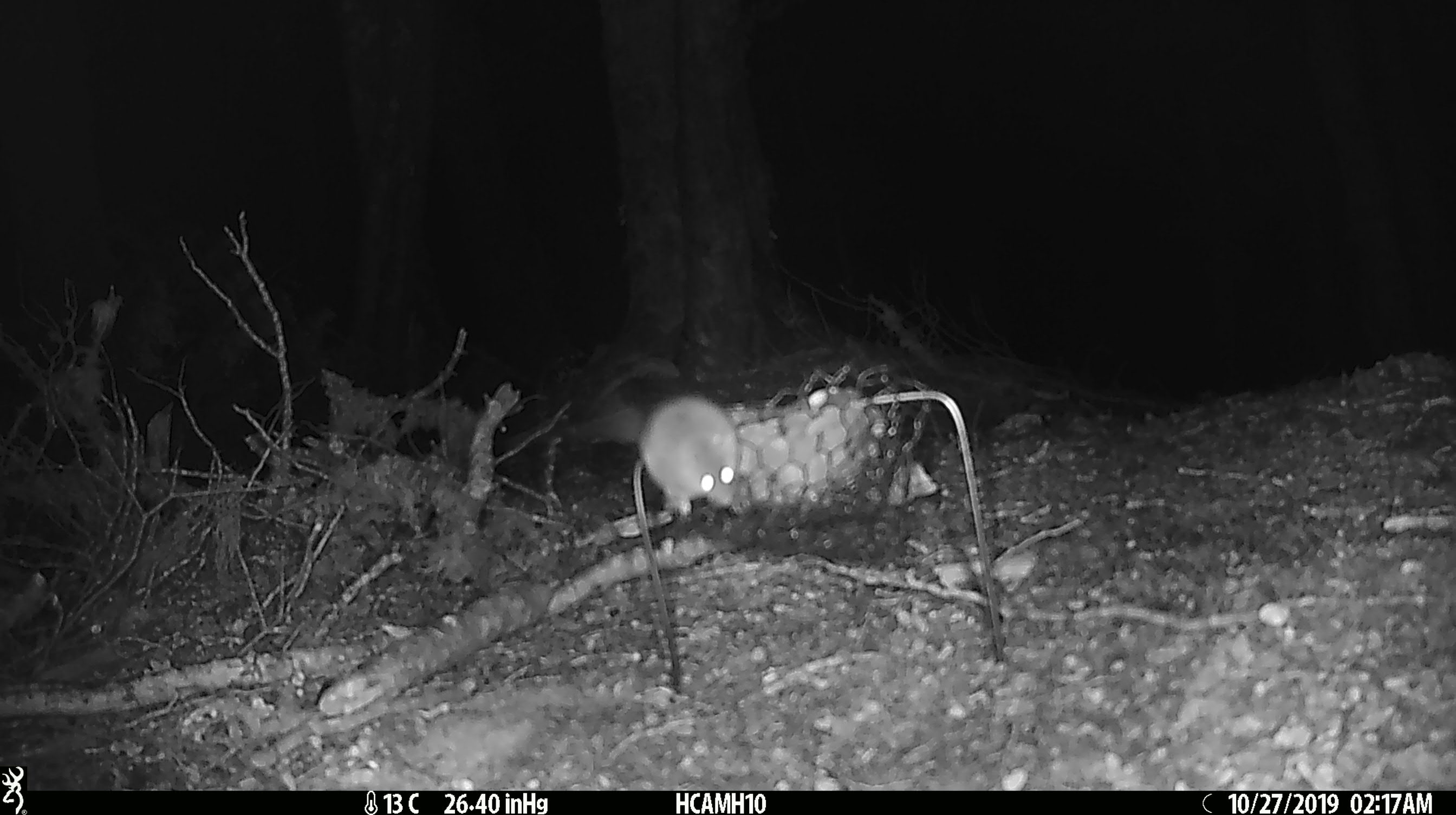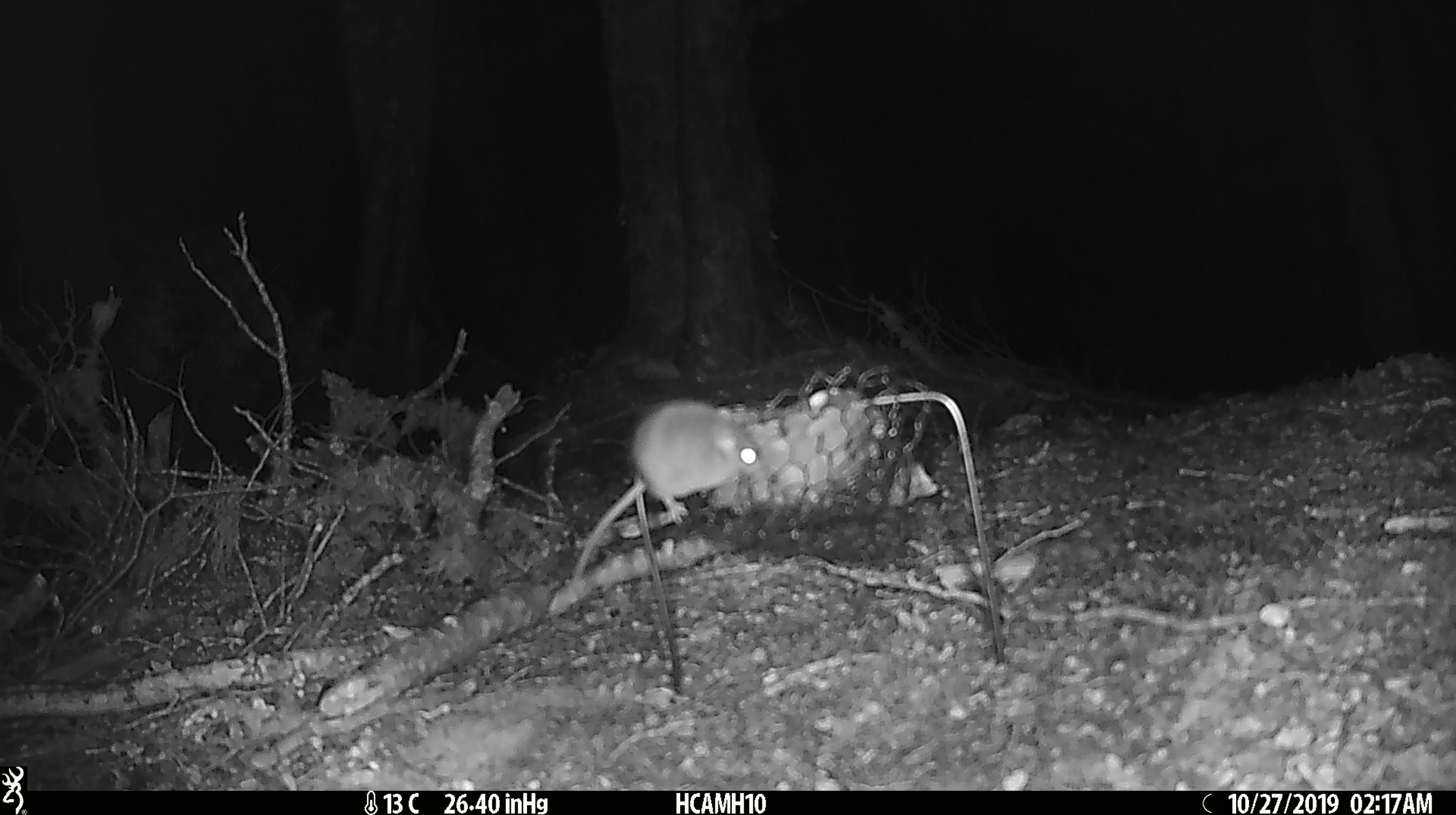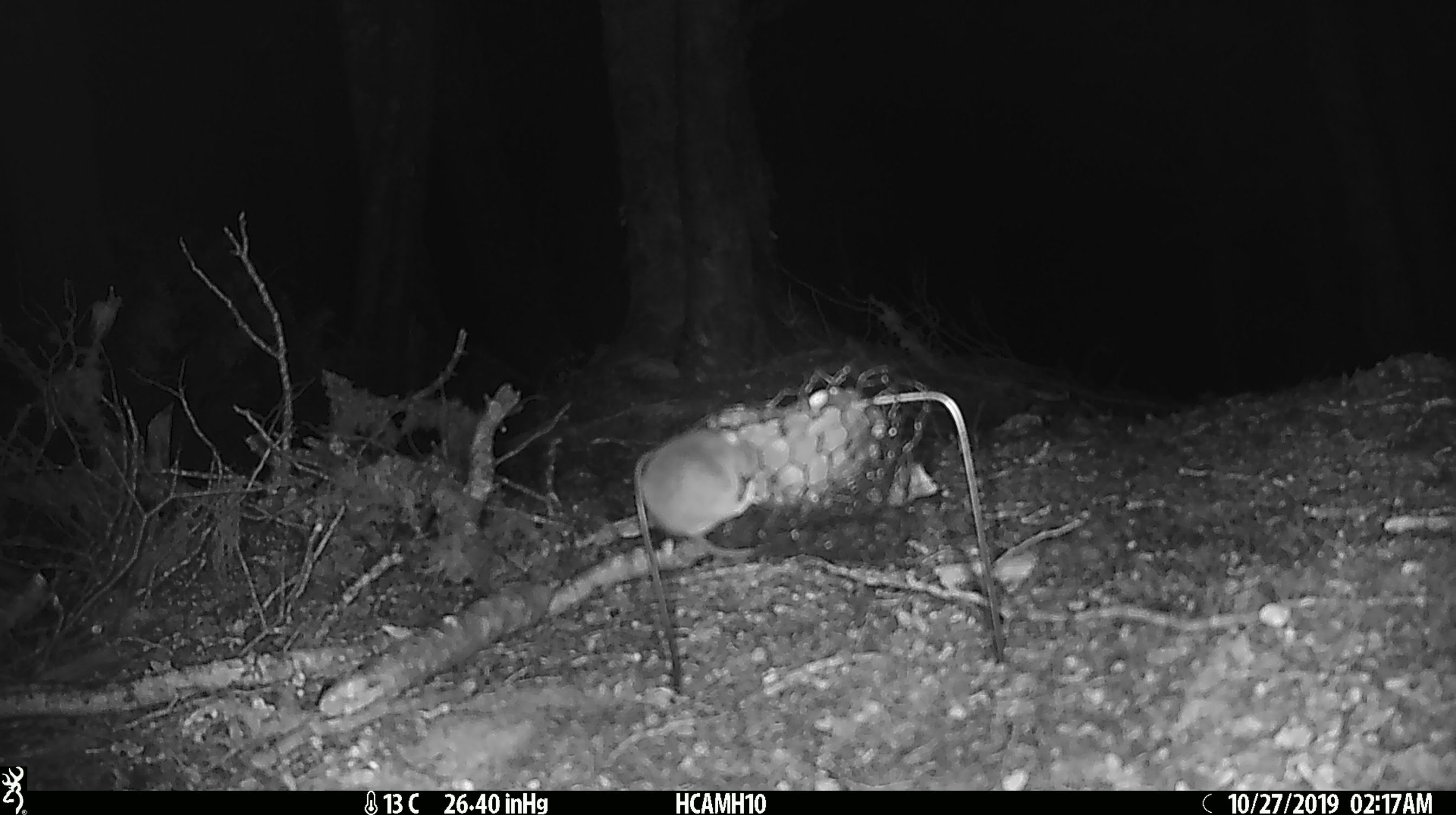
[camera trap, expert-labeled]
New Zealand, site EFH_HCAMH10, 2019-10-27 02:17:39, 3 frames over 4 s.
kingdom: Animalia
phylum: Chordata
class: Mammalia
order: Rodentia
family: Muridae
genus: Mus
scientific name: Mus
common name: mouse